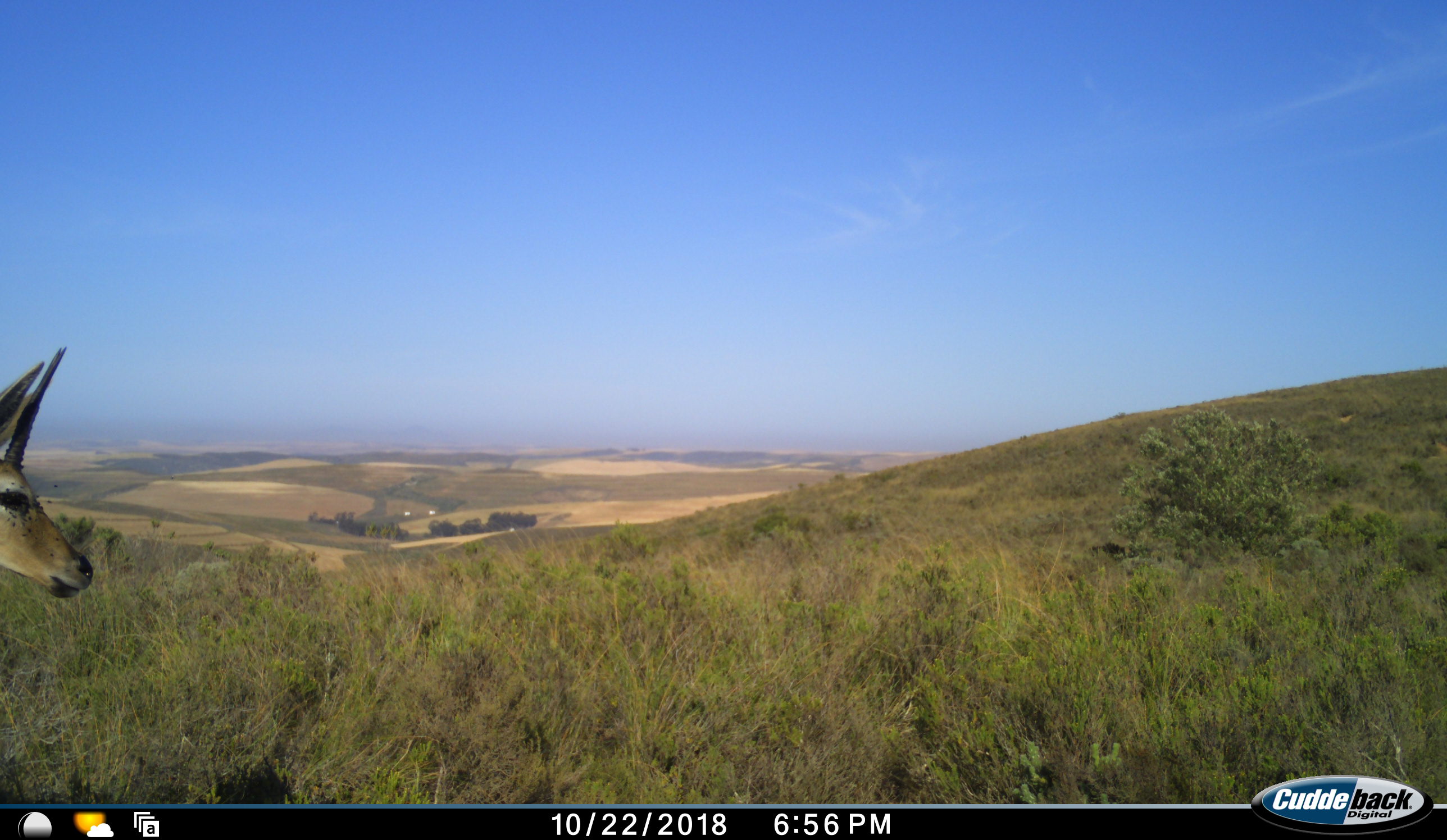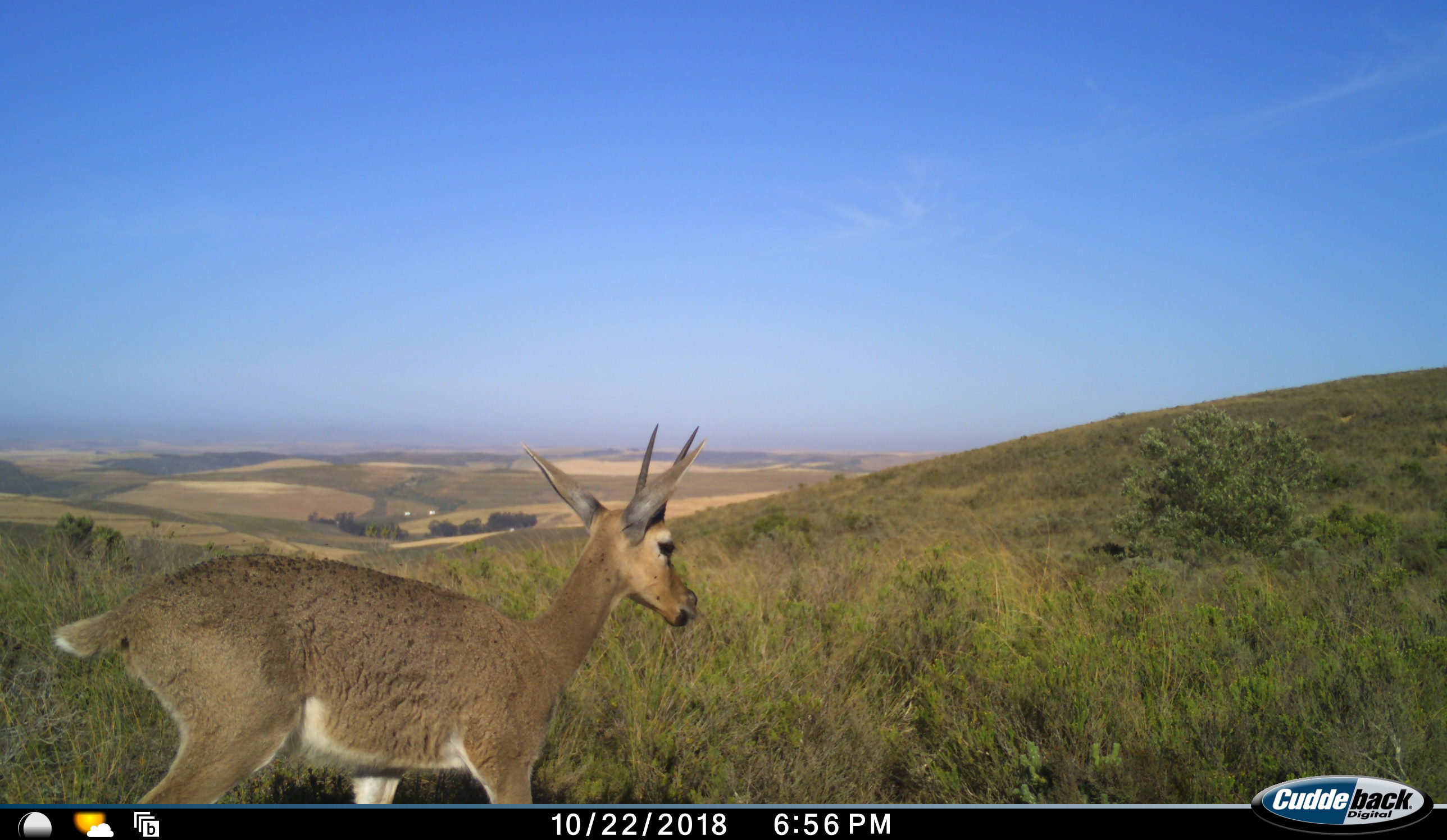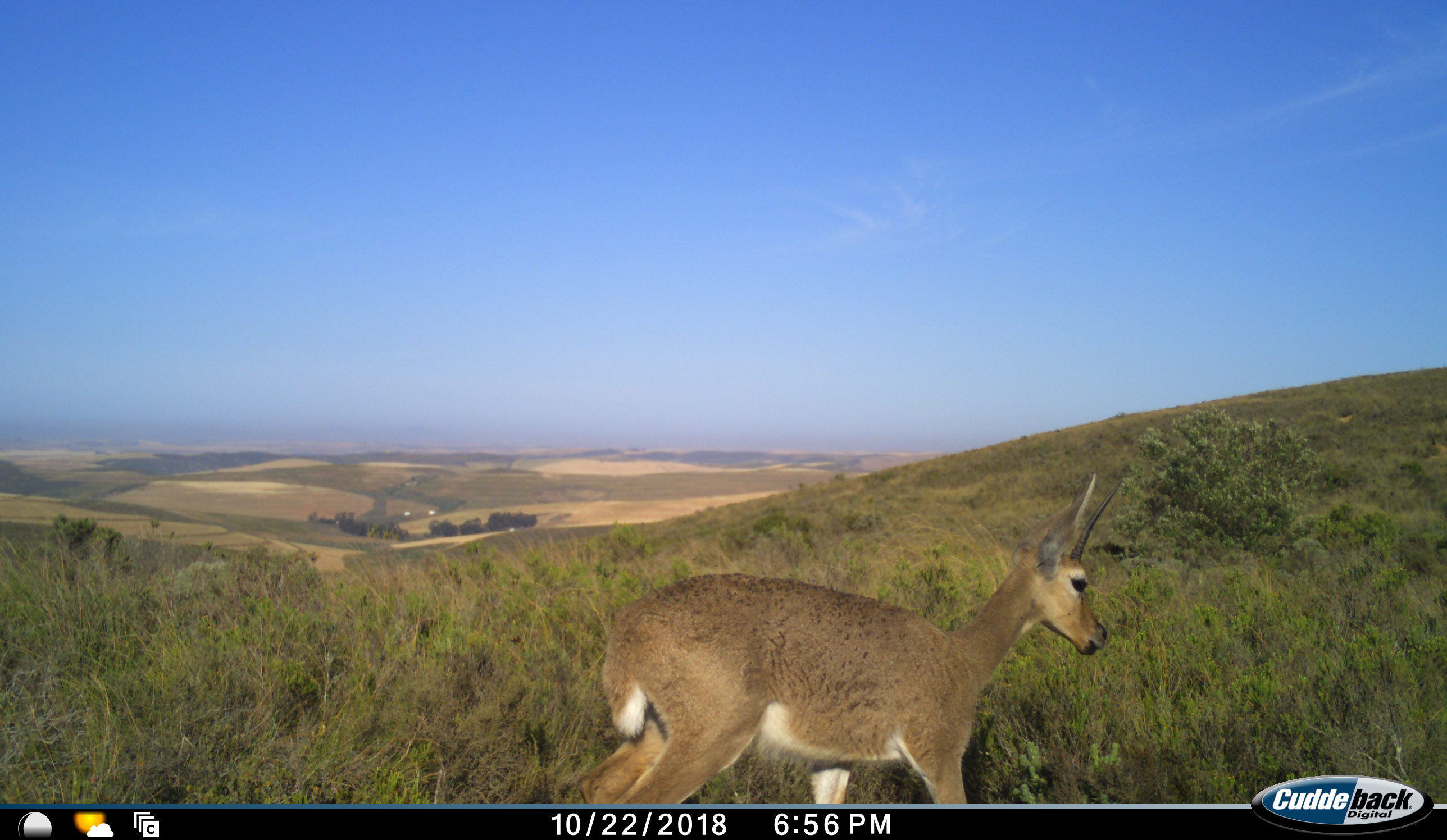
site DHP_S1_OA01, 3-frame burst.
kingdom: Animalia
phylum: Chordata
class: Mammalia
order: Artiodactyla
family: Bovidae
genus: Pelea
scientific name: Pelea capreolus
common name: grey rhebok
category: rhebokgrey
Rhebokgrey (grey rhebok) (Pelea capreolus), count 1. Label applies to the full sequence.